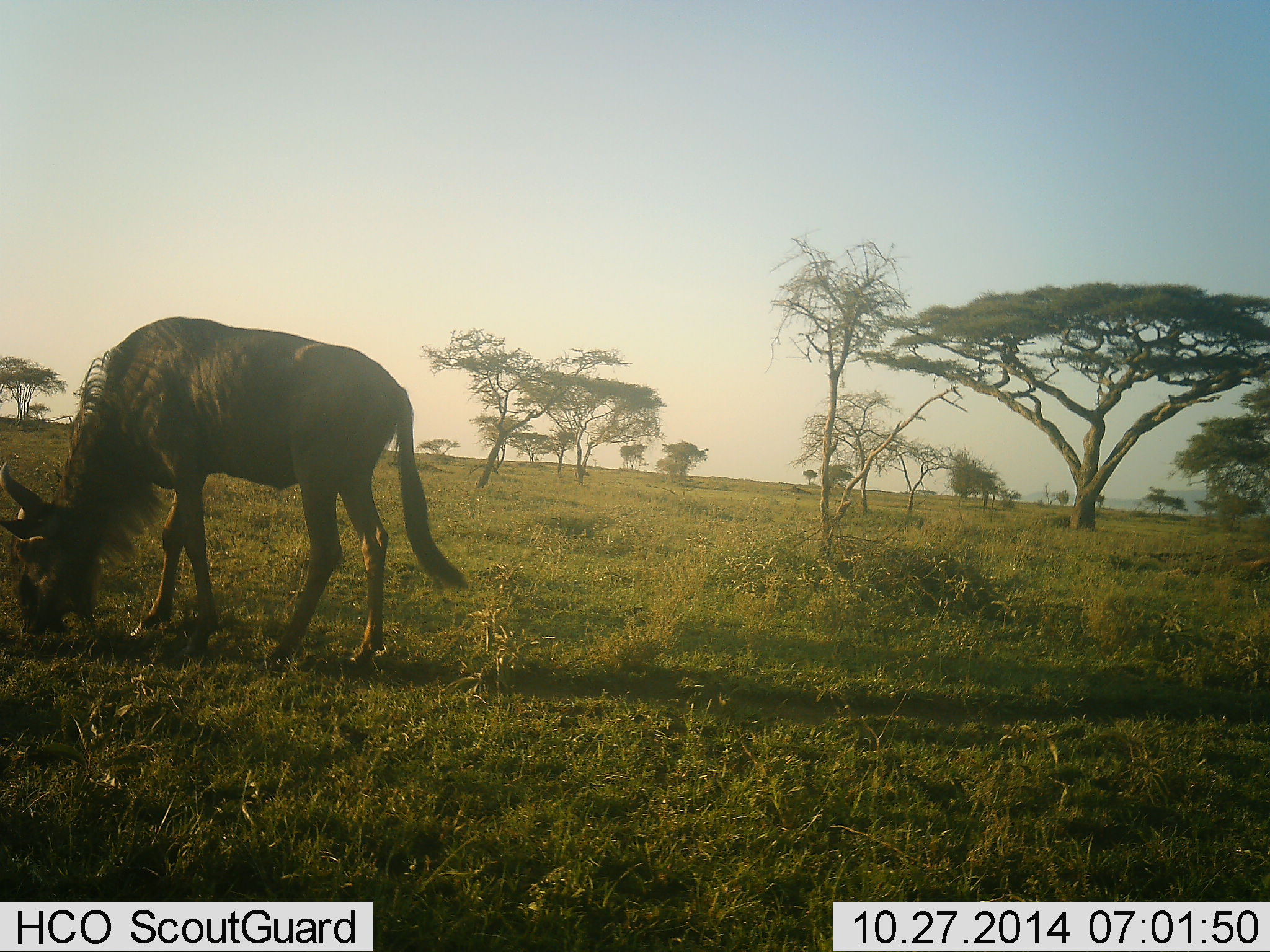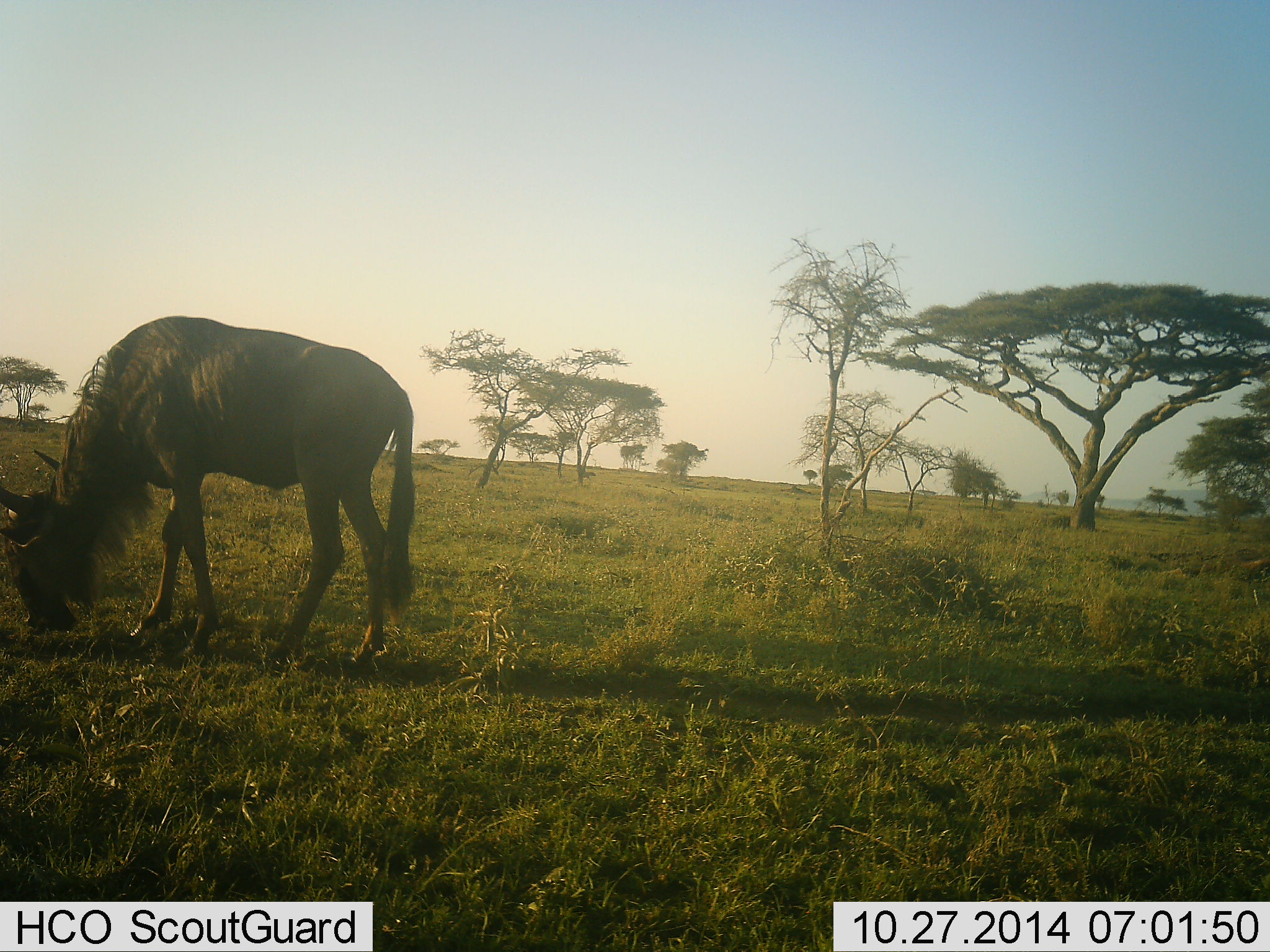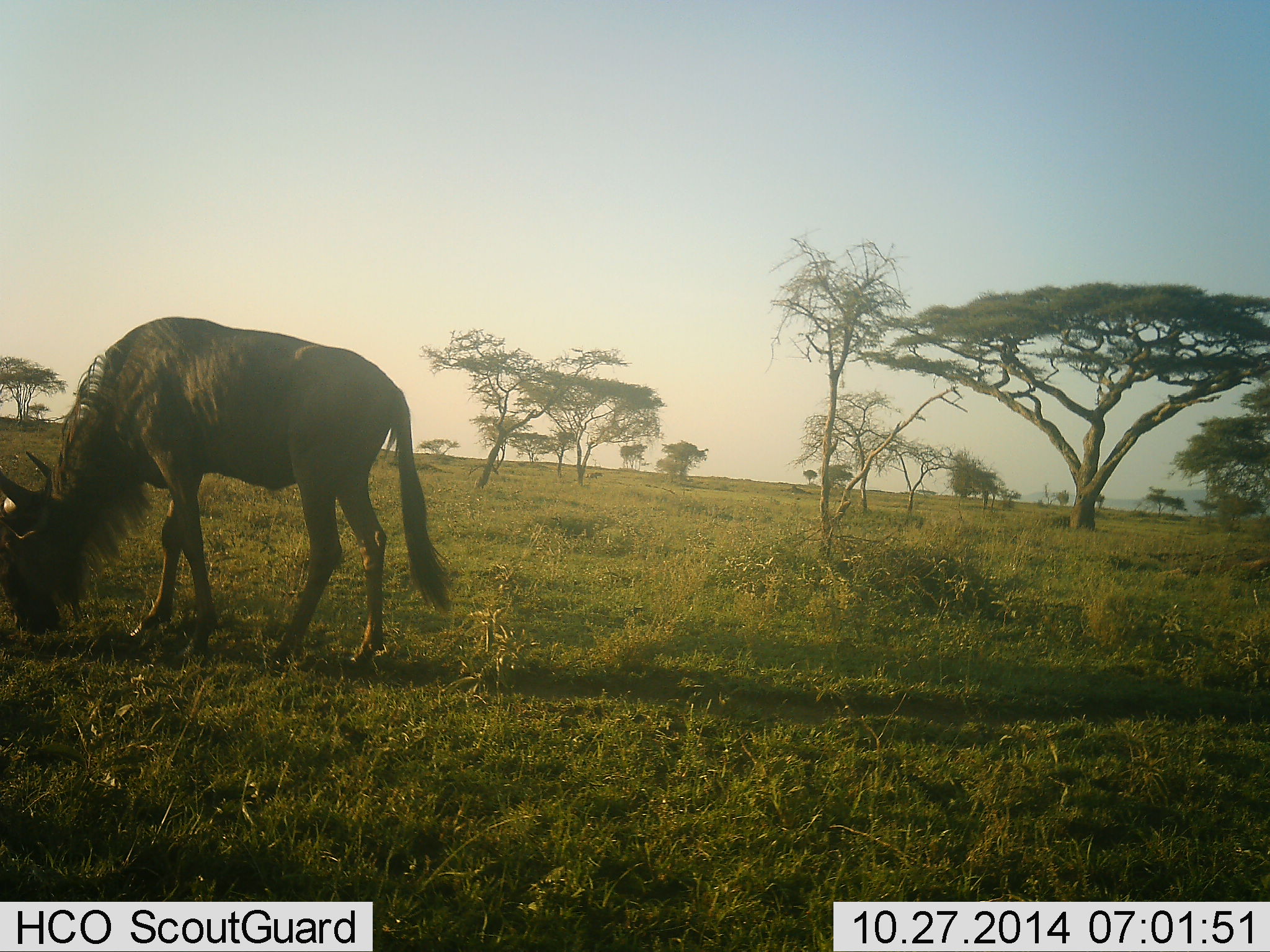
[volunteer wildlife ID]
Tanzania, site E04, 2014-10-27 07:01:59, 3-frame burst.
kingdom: Animalia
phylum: Chordata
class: Mammalia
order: Artiodactyla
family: Bovidae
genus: Connochaetes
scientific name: Connochaetes taurinus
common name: blue wildebeest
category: wildebeest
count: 1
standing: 10%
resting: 0%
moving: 0%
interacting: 0%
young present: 0%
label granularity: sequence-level